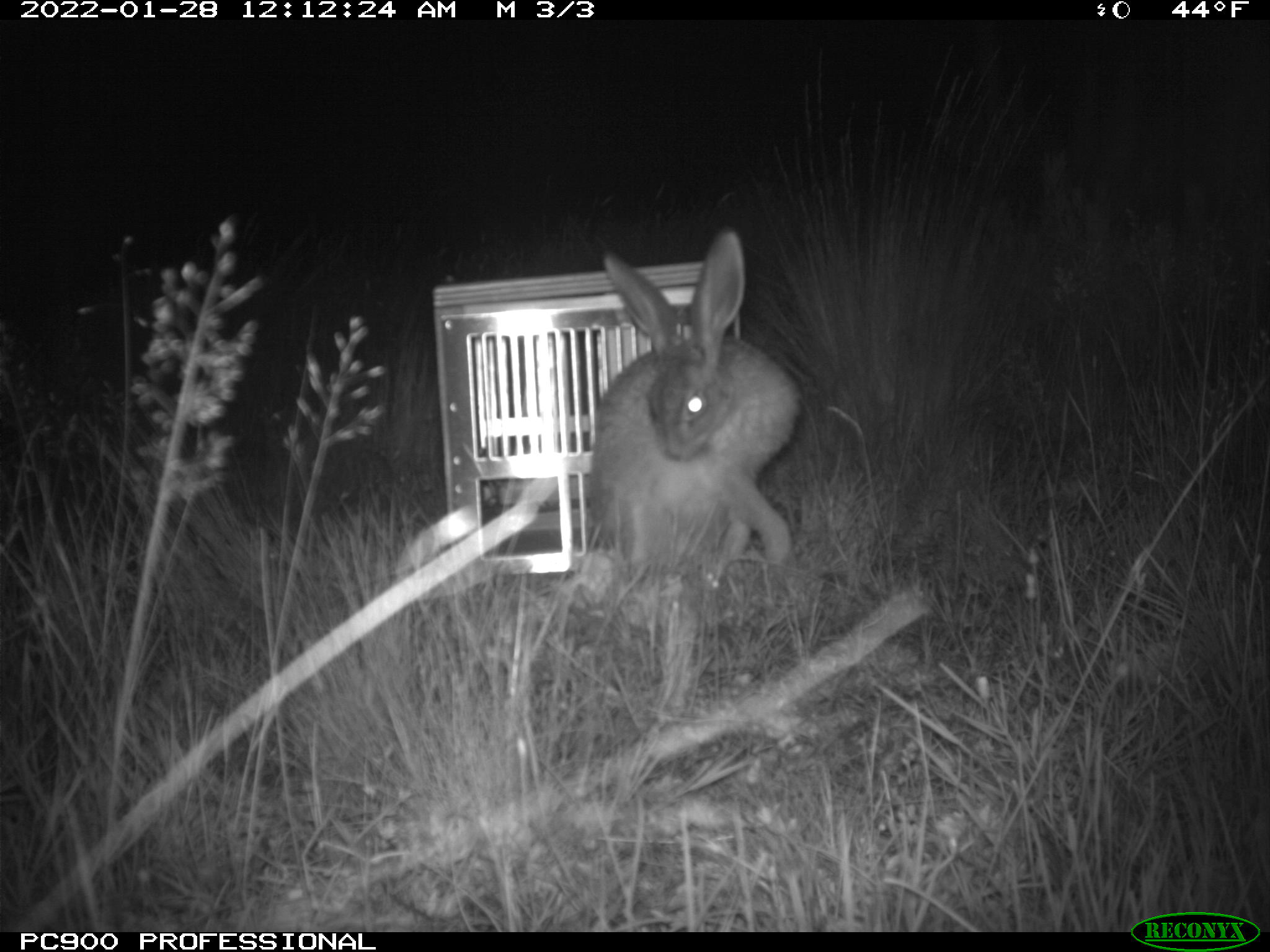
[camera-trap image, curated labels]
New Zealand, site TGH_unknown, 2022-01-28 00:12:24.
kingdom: Animalia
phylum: Chordata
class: Mammalia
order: Lagomorpha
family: Leporidae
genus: Lepus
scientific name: Lepus europaeus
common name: brown hare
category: hare